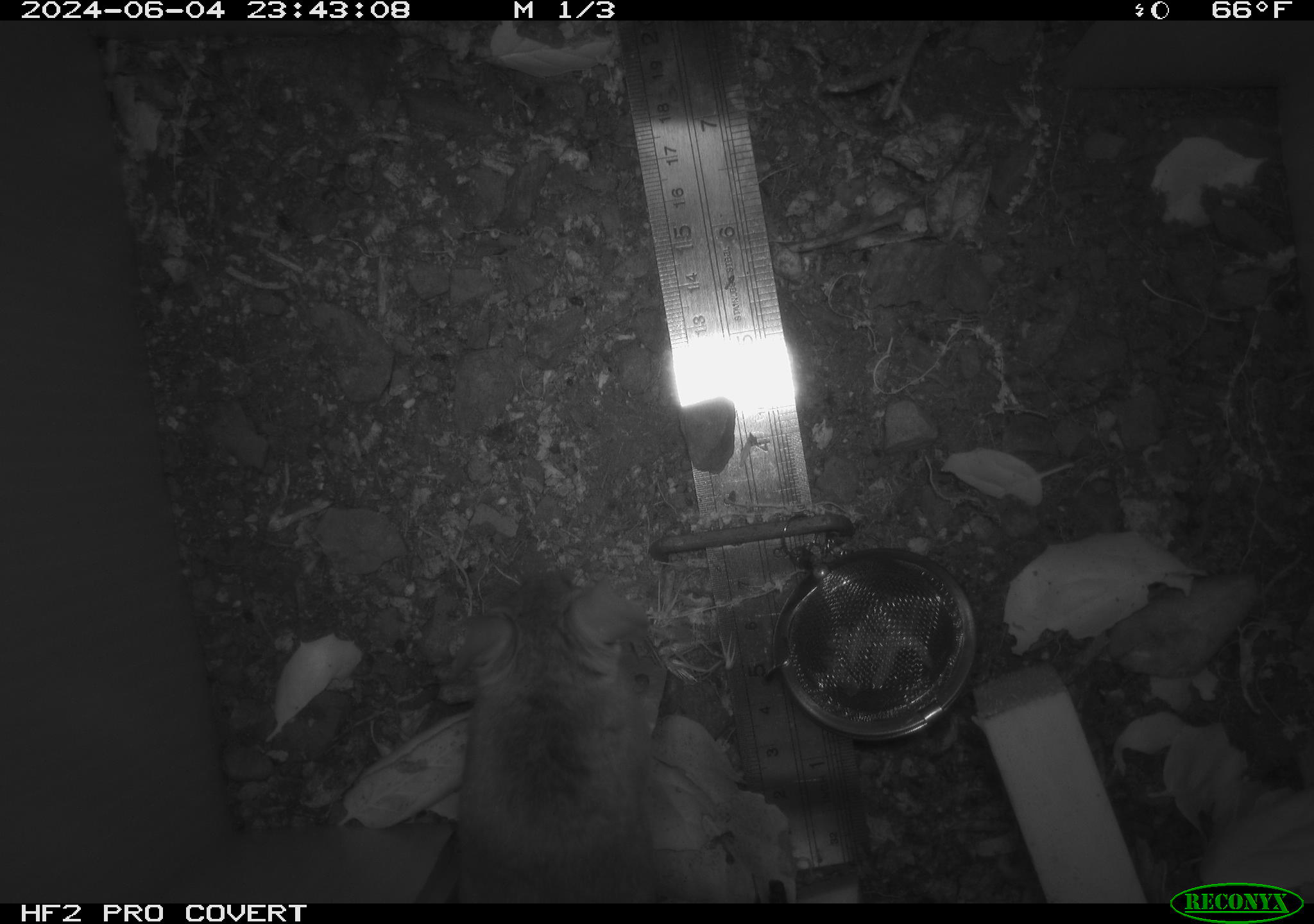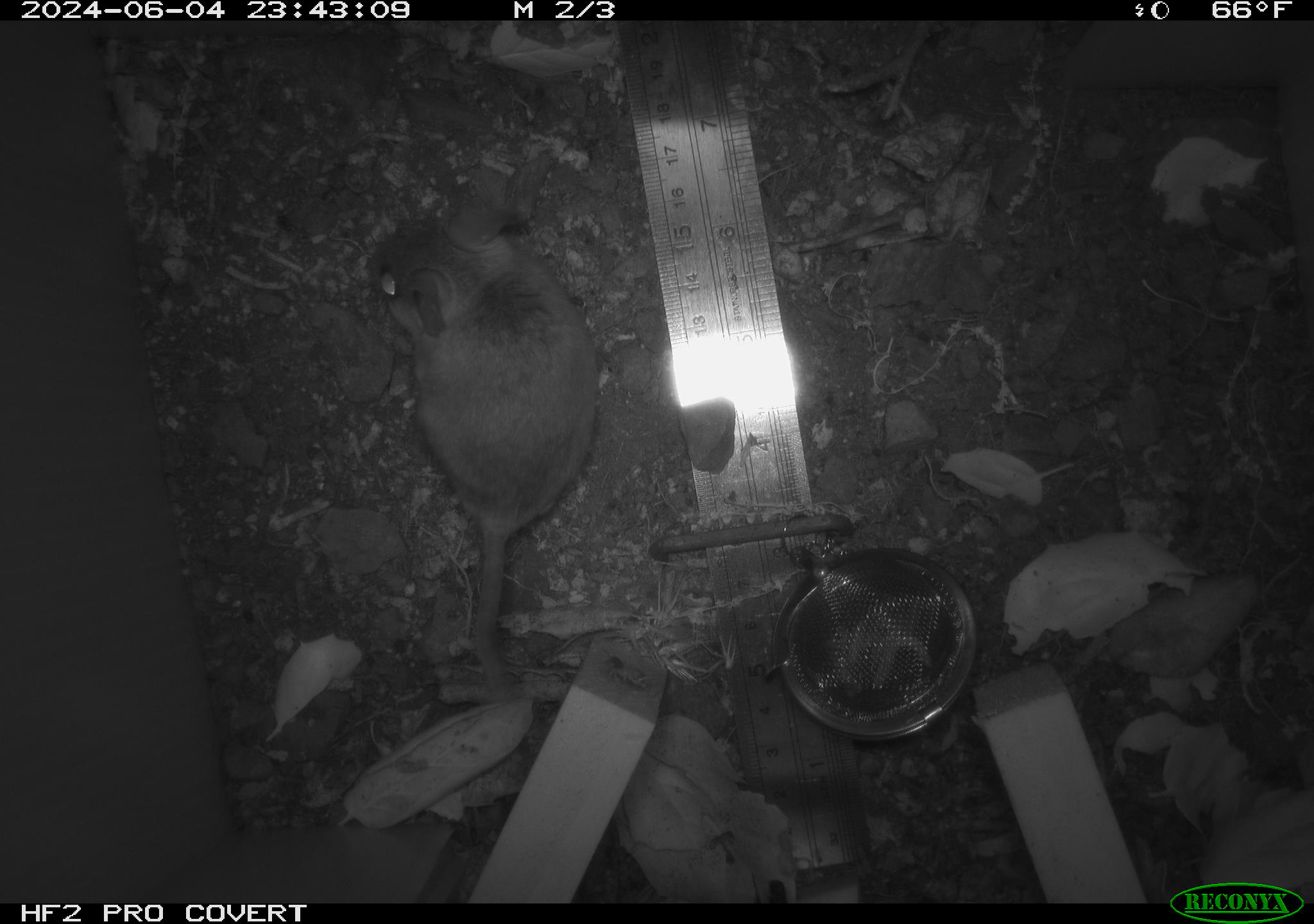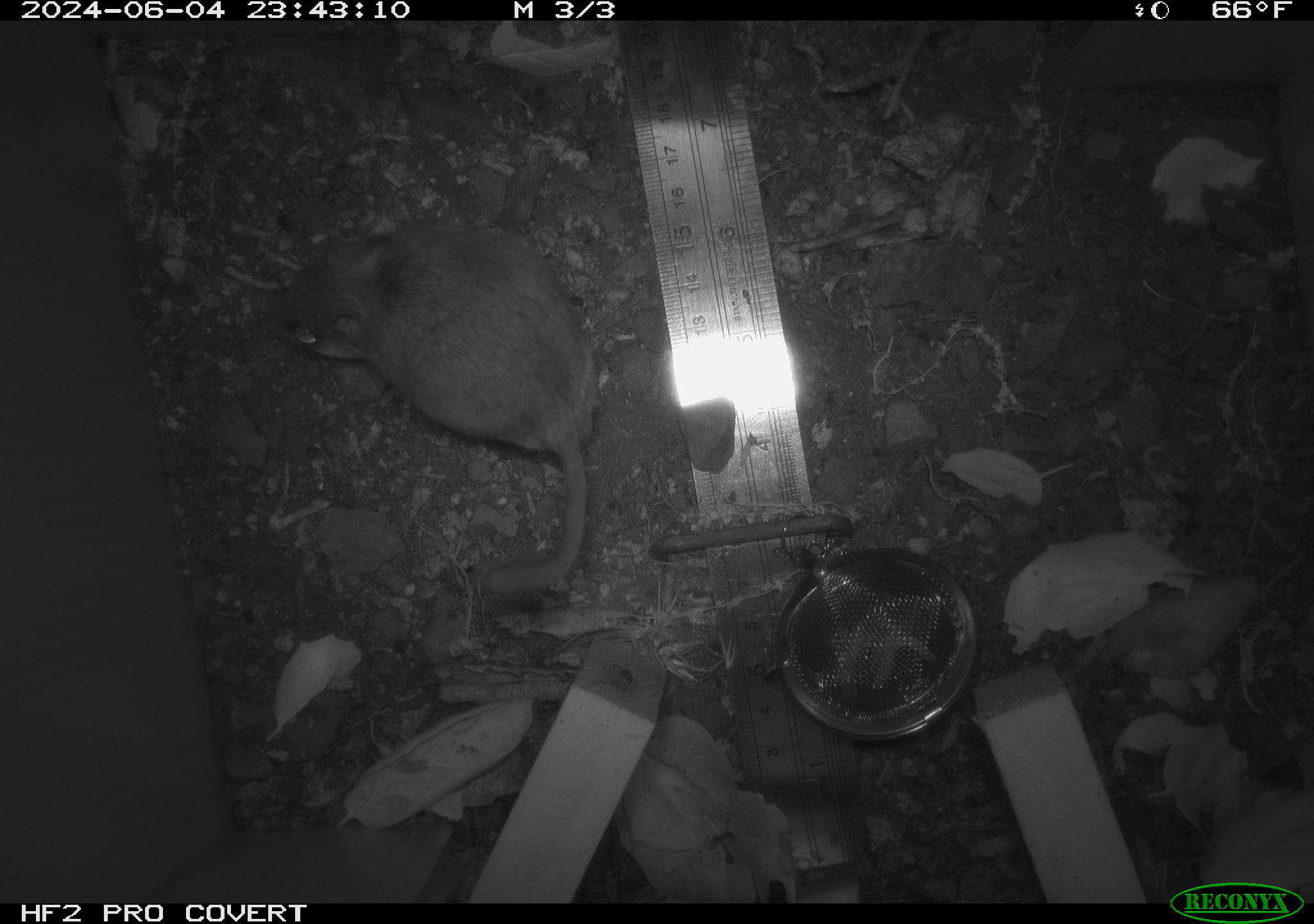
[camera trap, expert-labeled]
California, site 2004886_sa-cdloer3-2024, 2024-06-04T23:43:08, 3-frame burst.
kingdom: Animalia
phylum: Chordata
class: Mammalia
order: Rodentia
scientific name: Rodentia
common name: rodent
Rodent (Rodentia).